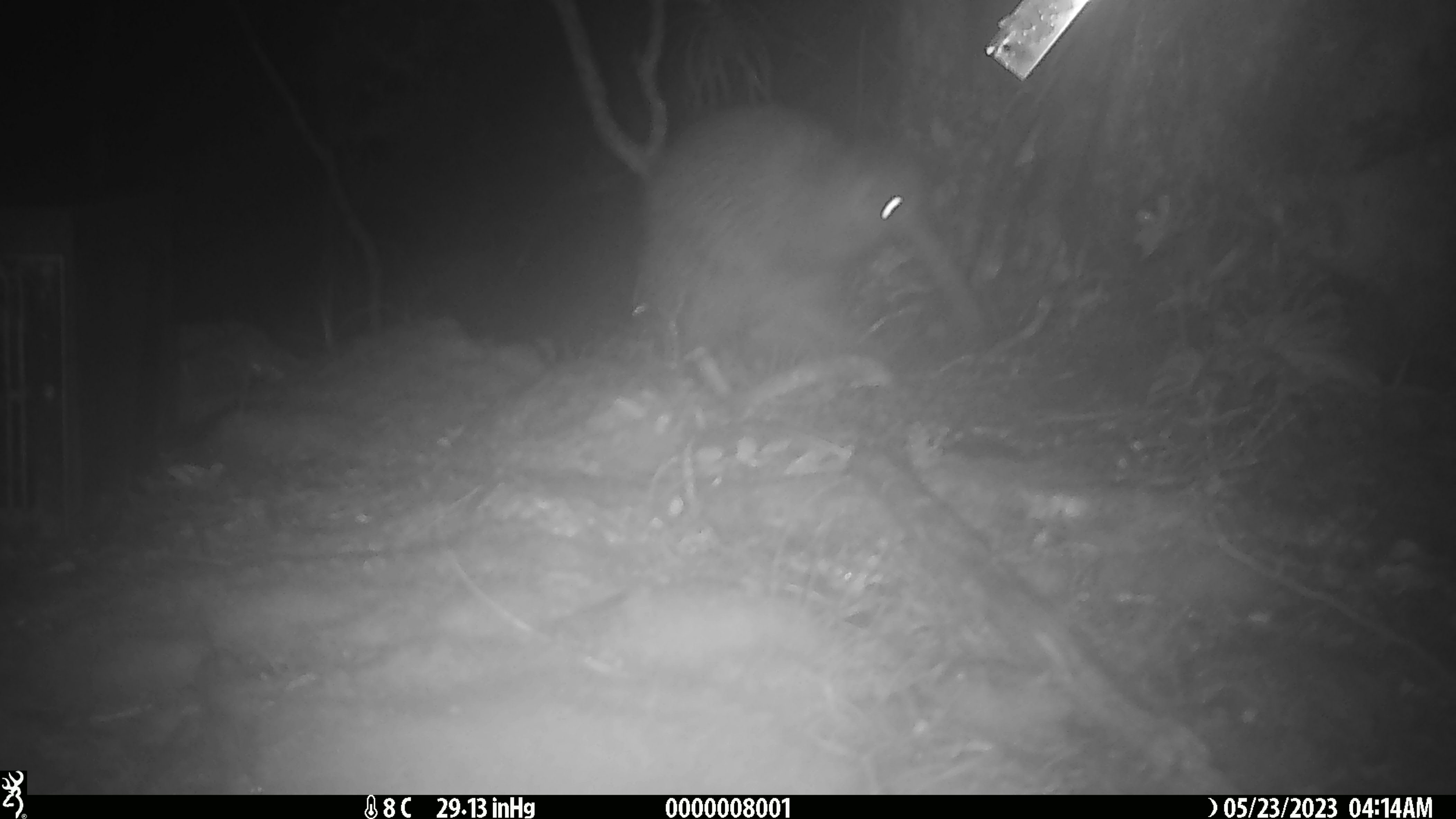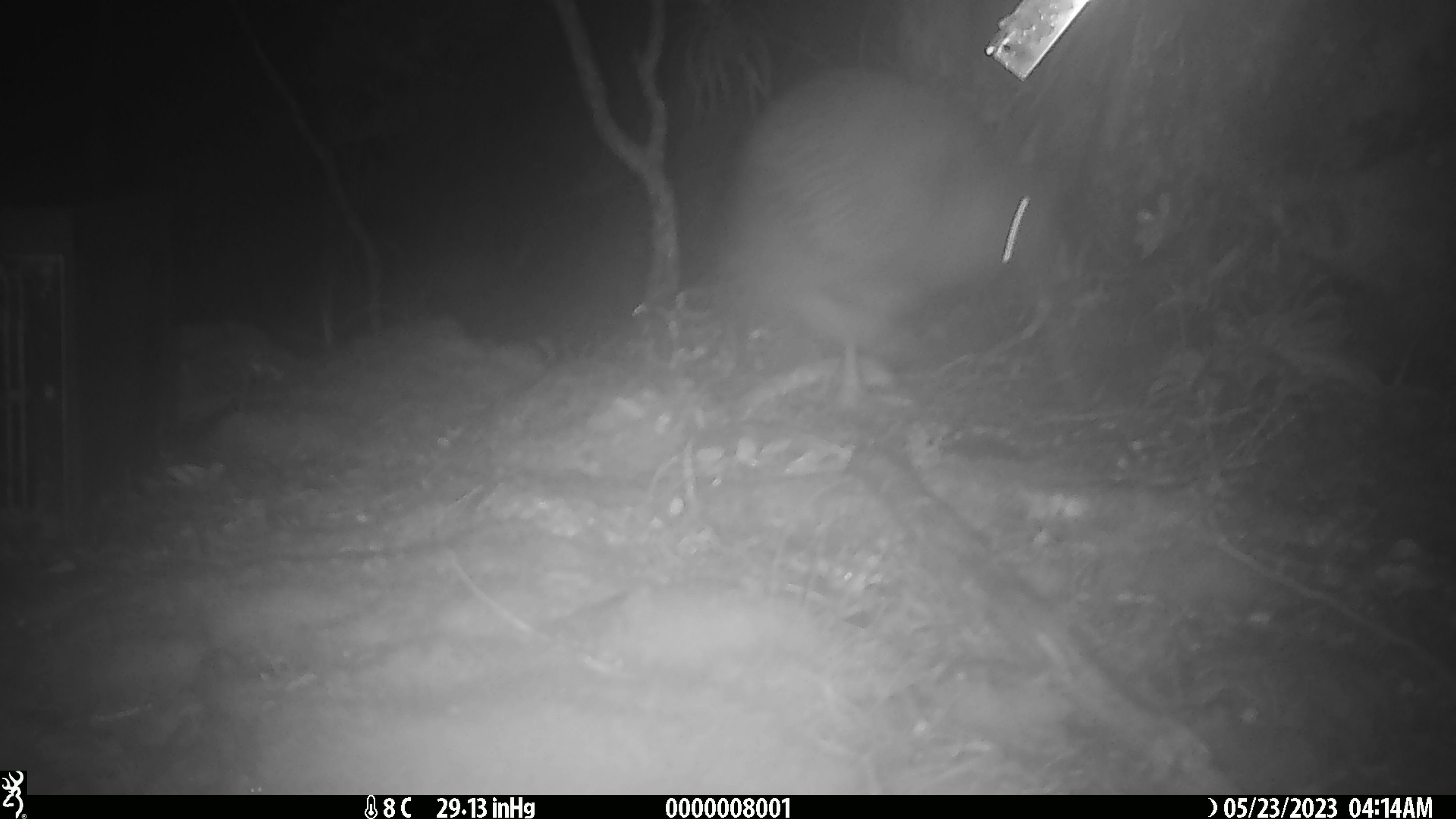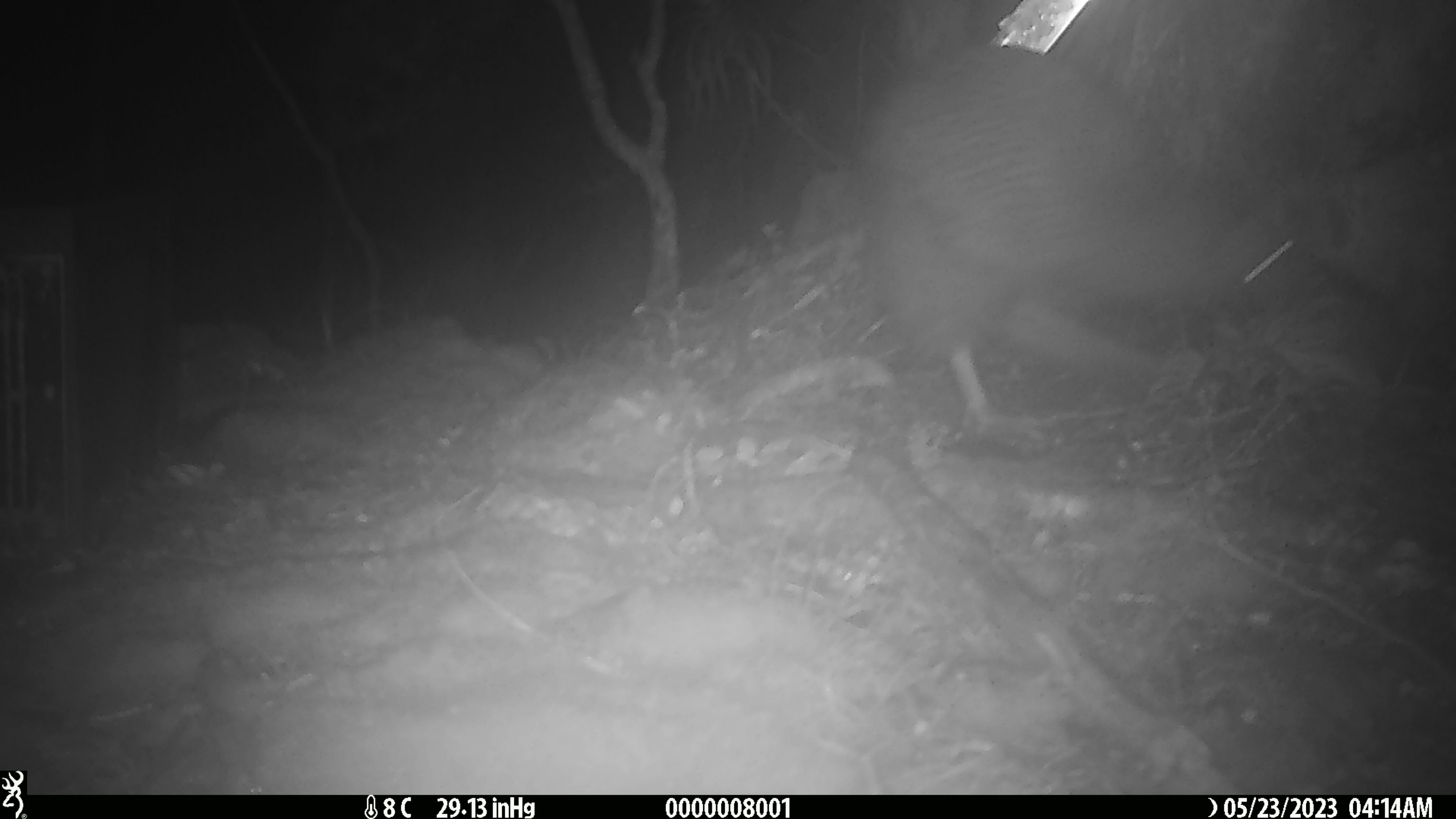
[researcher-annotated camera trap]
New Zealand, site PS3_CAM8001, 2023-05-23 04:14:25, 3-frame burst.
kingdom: Animalia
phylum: Chordata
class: Aves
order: Apterygiformes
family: Apterygidae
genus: Apteryx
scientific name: Apteryx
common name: kiwi